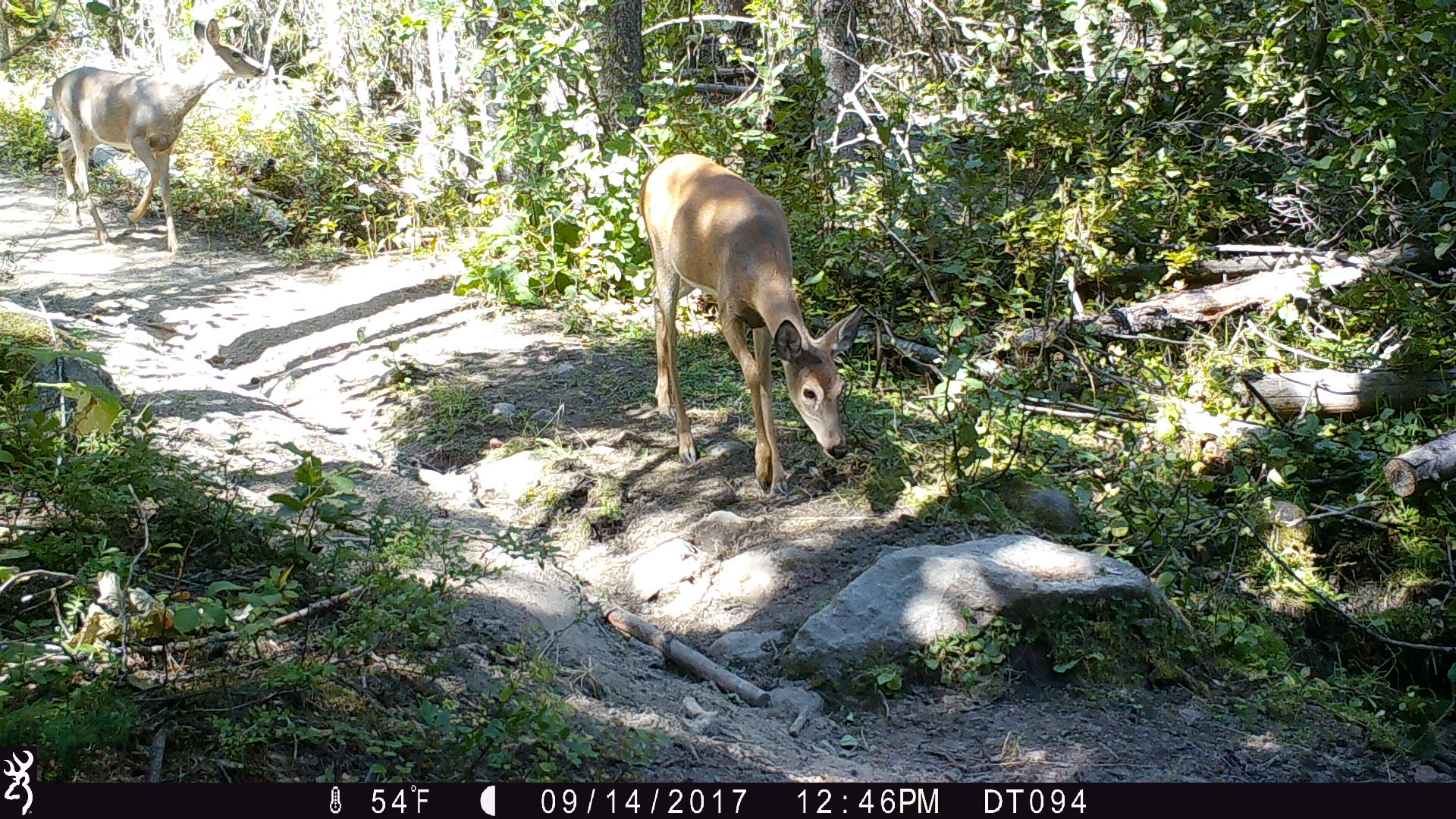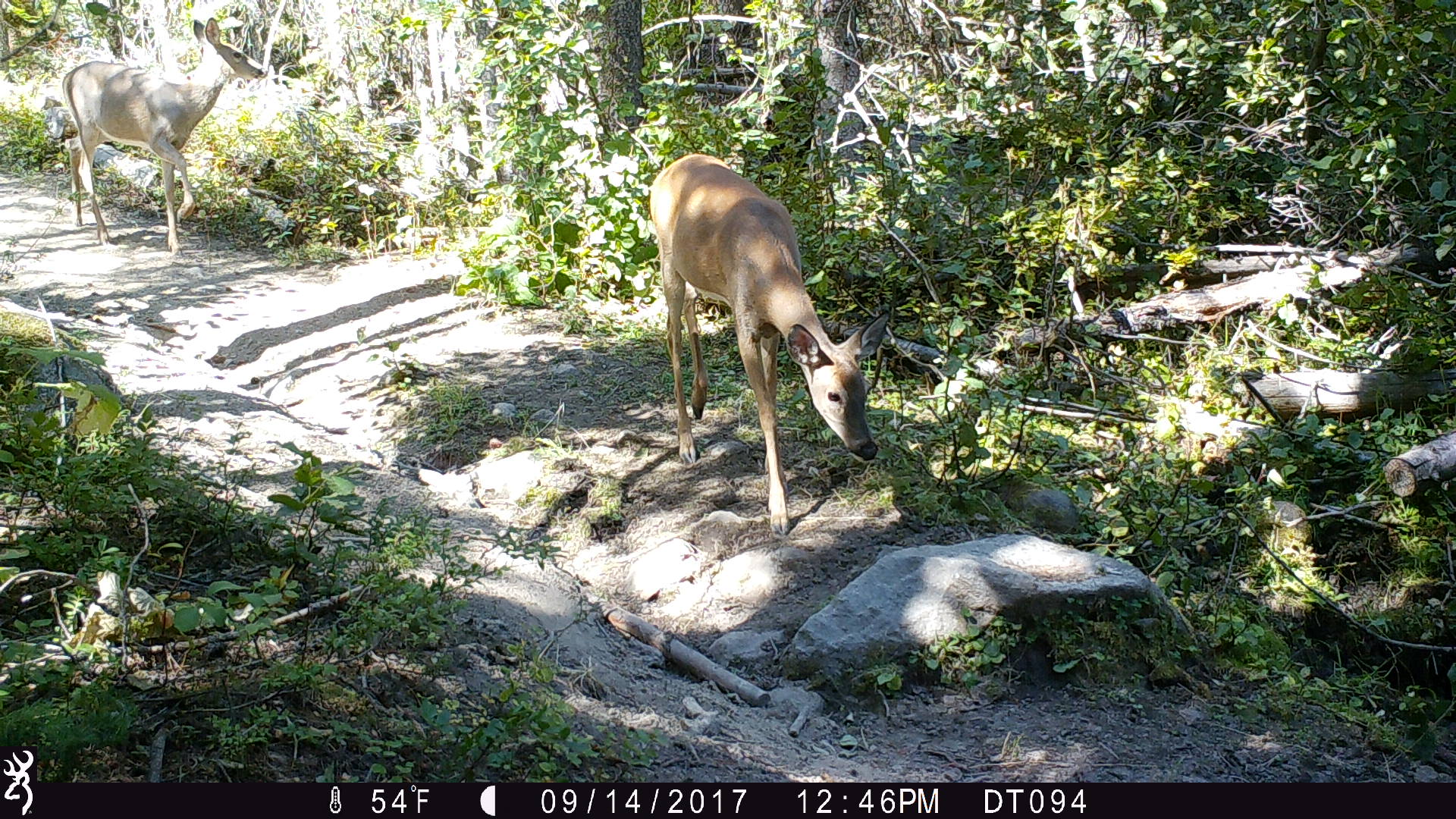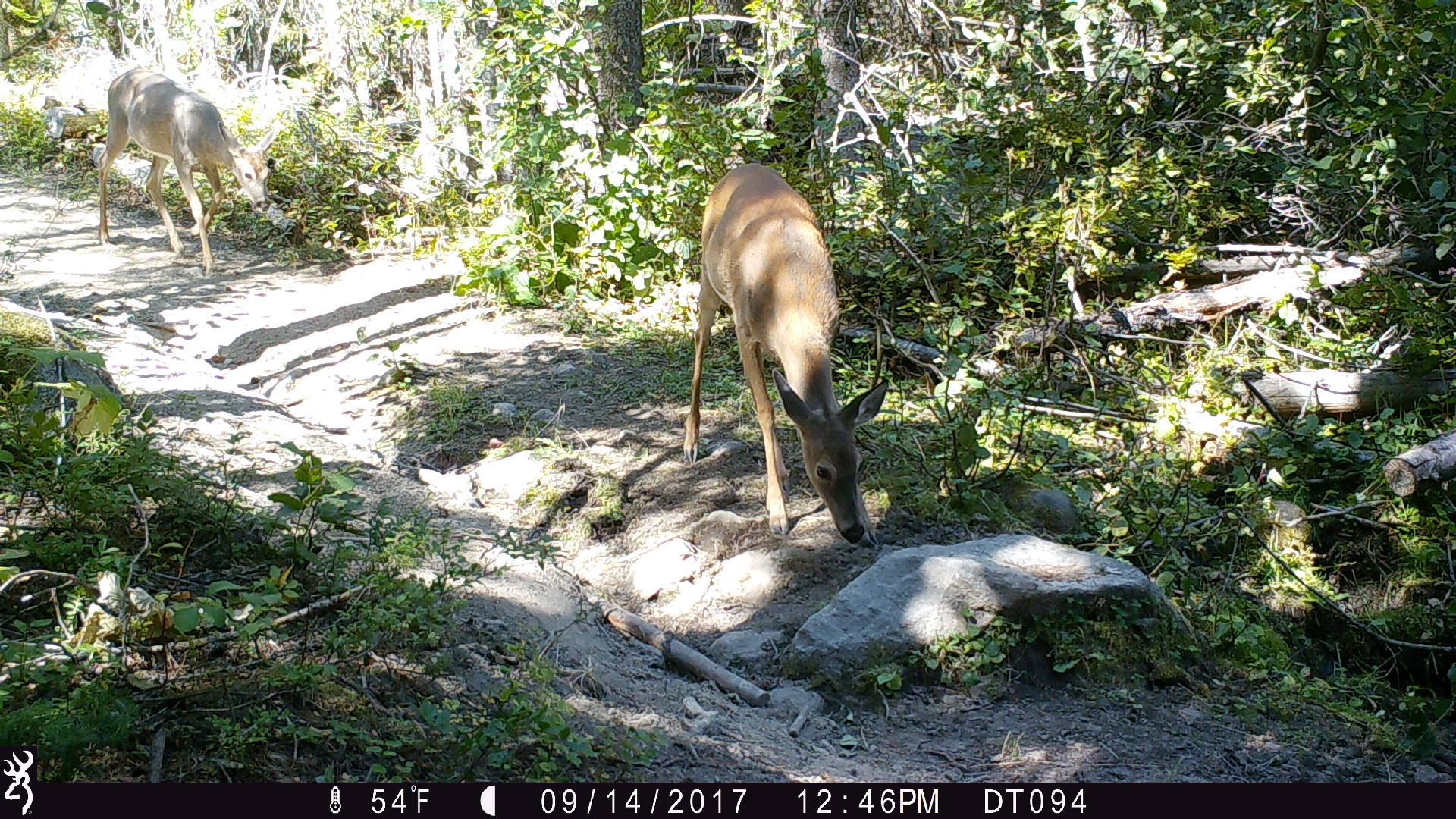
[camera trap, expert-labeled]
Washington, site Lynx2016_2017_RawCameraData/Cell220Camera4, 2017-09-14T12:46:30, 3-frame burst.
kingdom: Animalia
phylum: Chordata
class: Mammalia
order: Artiodactyla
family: Cervidae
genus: Odocoileus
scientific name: Odocoileus virginianus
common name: white-tailed deer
Odocoileus virginianus (white-tailed deer). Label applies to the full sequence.